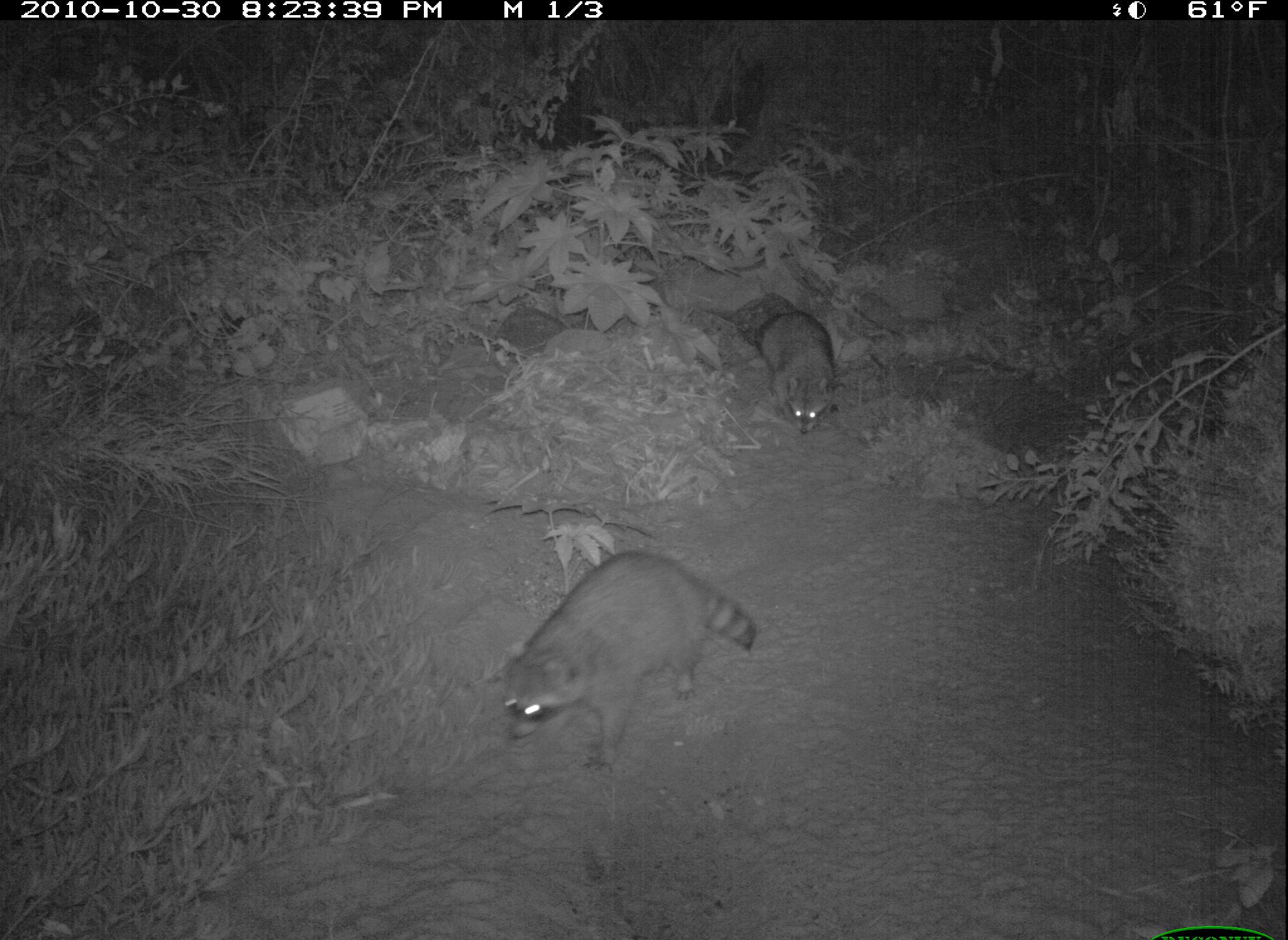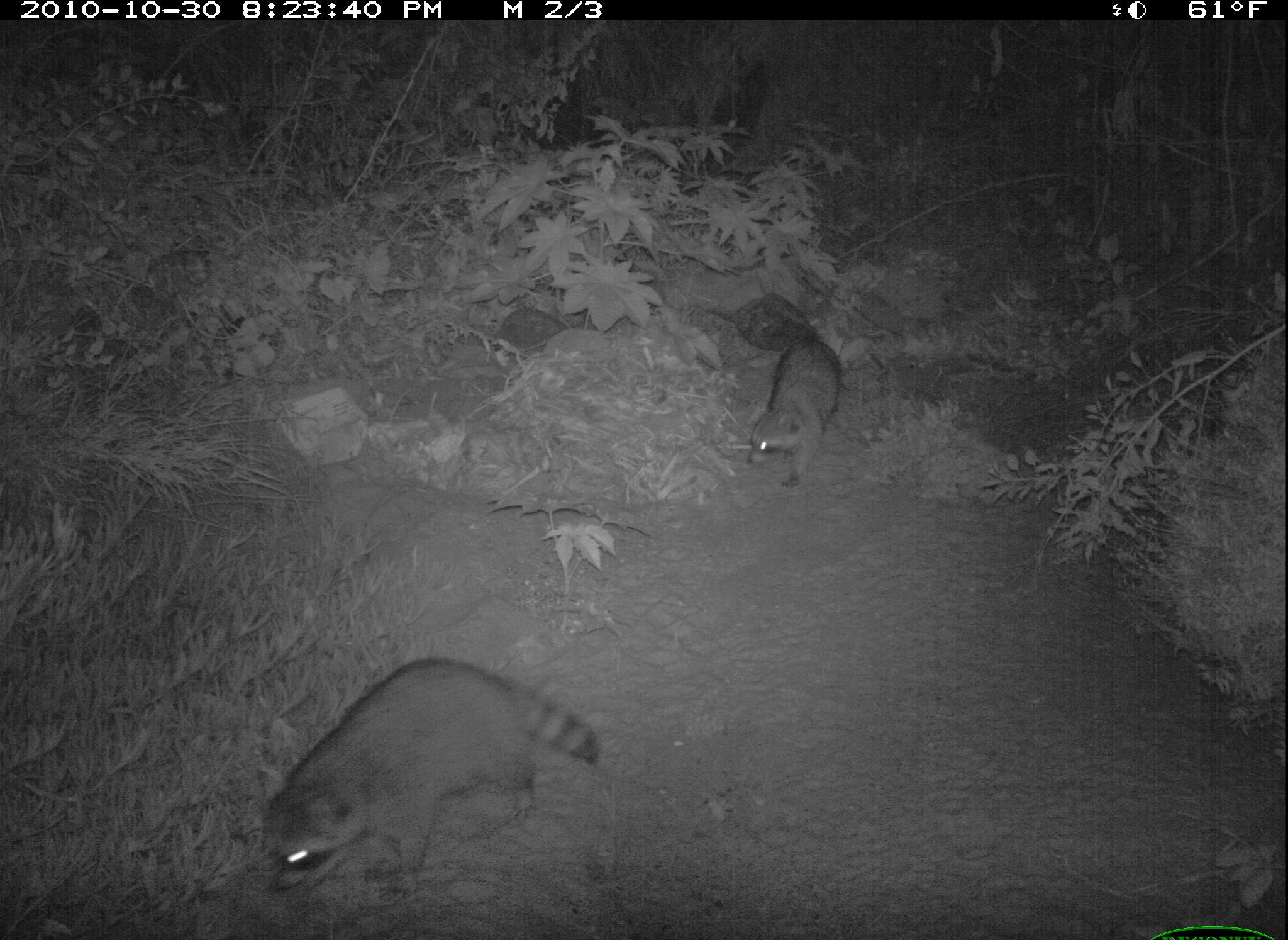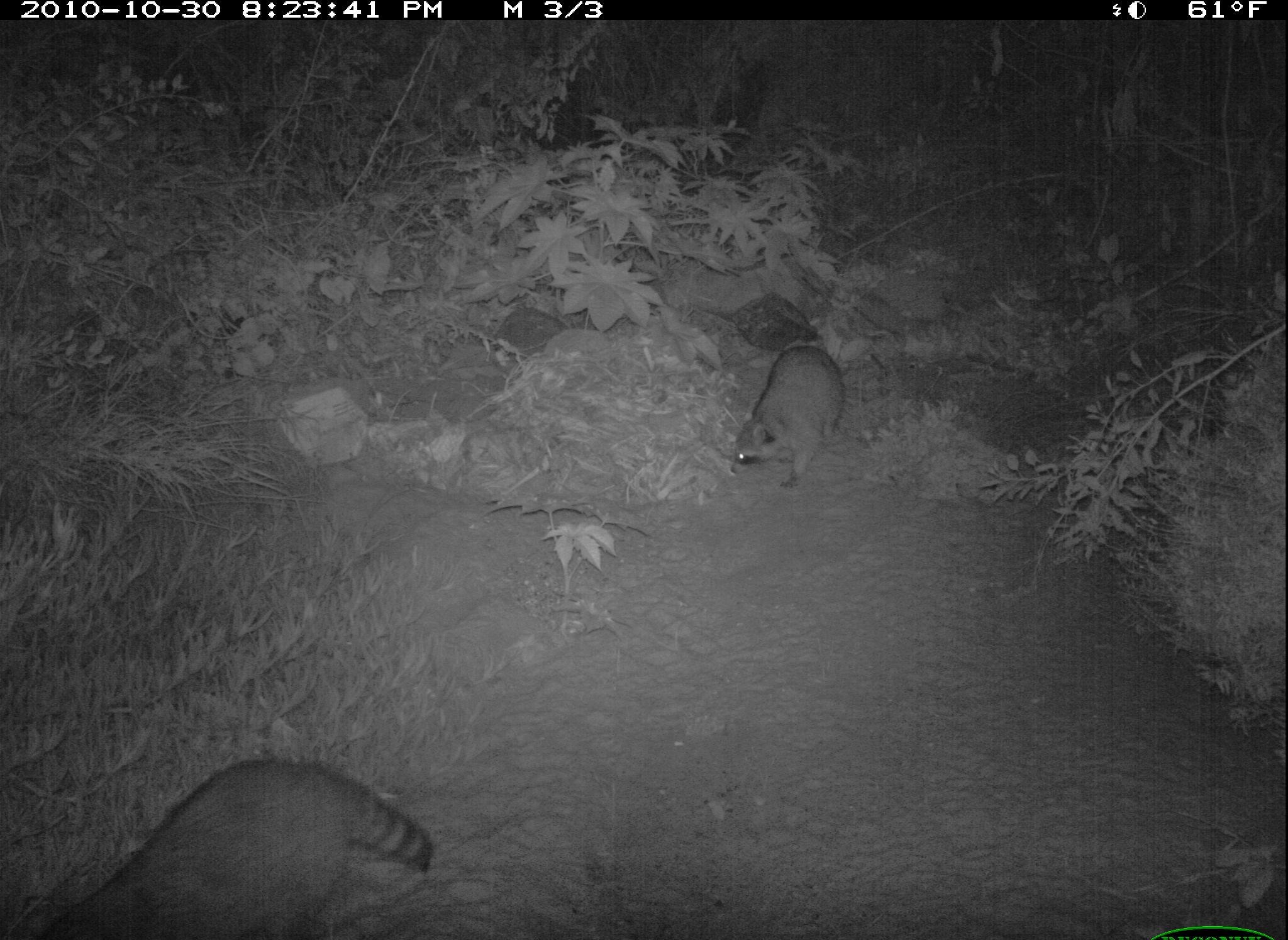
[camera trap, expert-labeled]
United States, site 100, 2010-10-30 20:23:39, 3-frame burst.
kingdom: Animalia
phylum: Chordata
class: Mammalia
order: Carnivora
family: Procyonidae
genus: Procyon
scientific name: Procyon lotor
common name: raccoon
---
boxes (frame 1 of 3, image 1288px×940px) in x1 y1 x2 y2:
raccoon: 489 548 763 775; 752 300 848 448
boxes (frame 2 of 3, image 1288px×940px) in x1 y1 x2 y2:
raccoon: 238 641 608 912; 710 311 860 498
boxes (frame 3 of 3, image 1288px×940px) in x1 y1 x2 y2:
raccoon: 48 747 452 940; 728 325 852 499